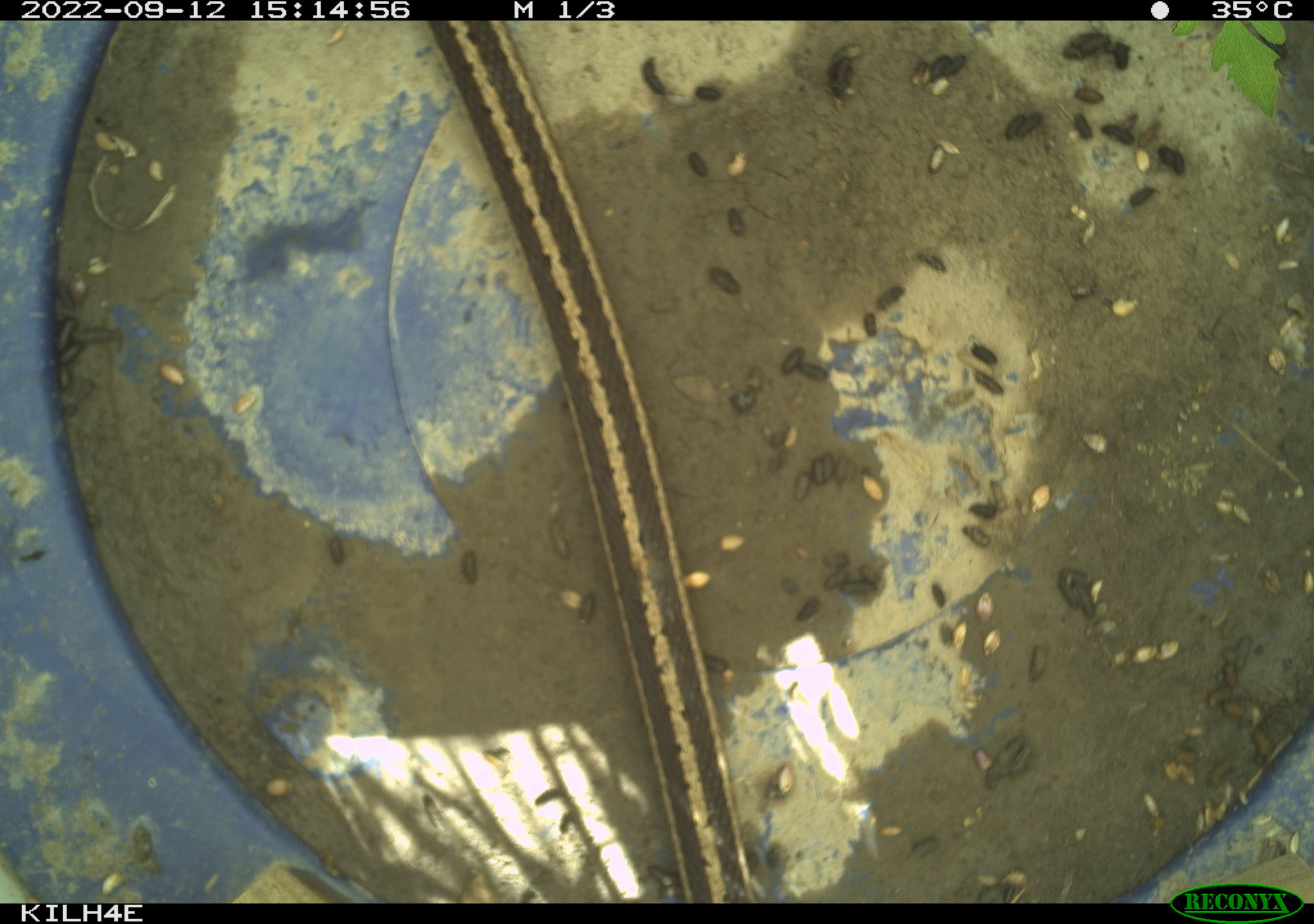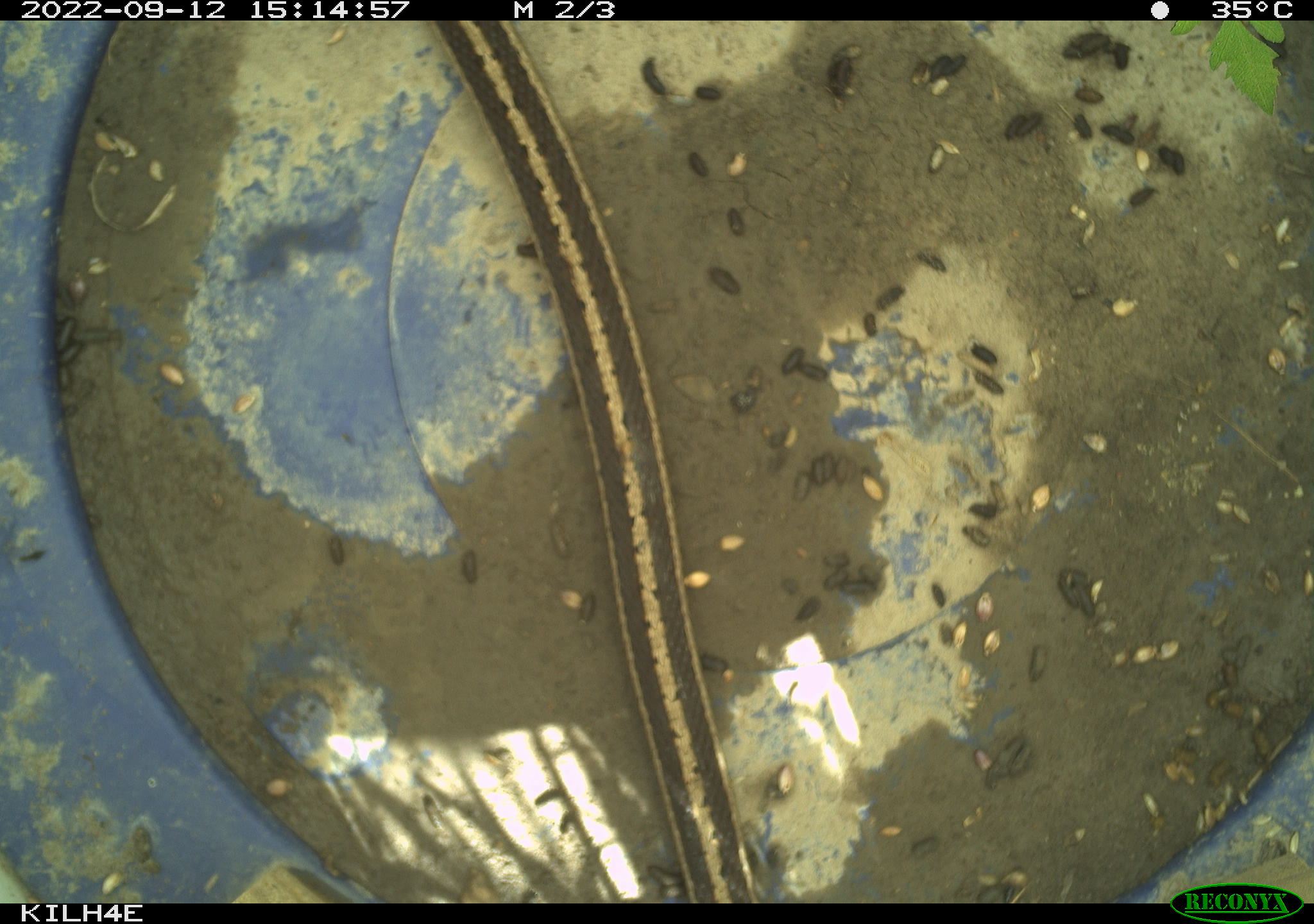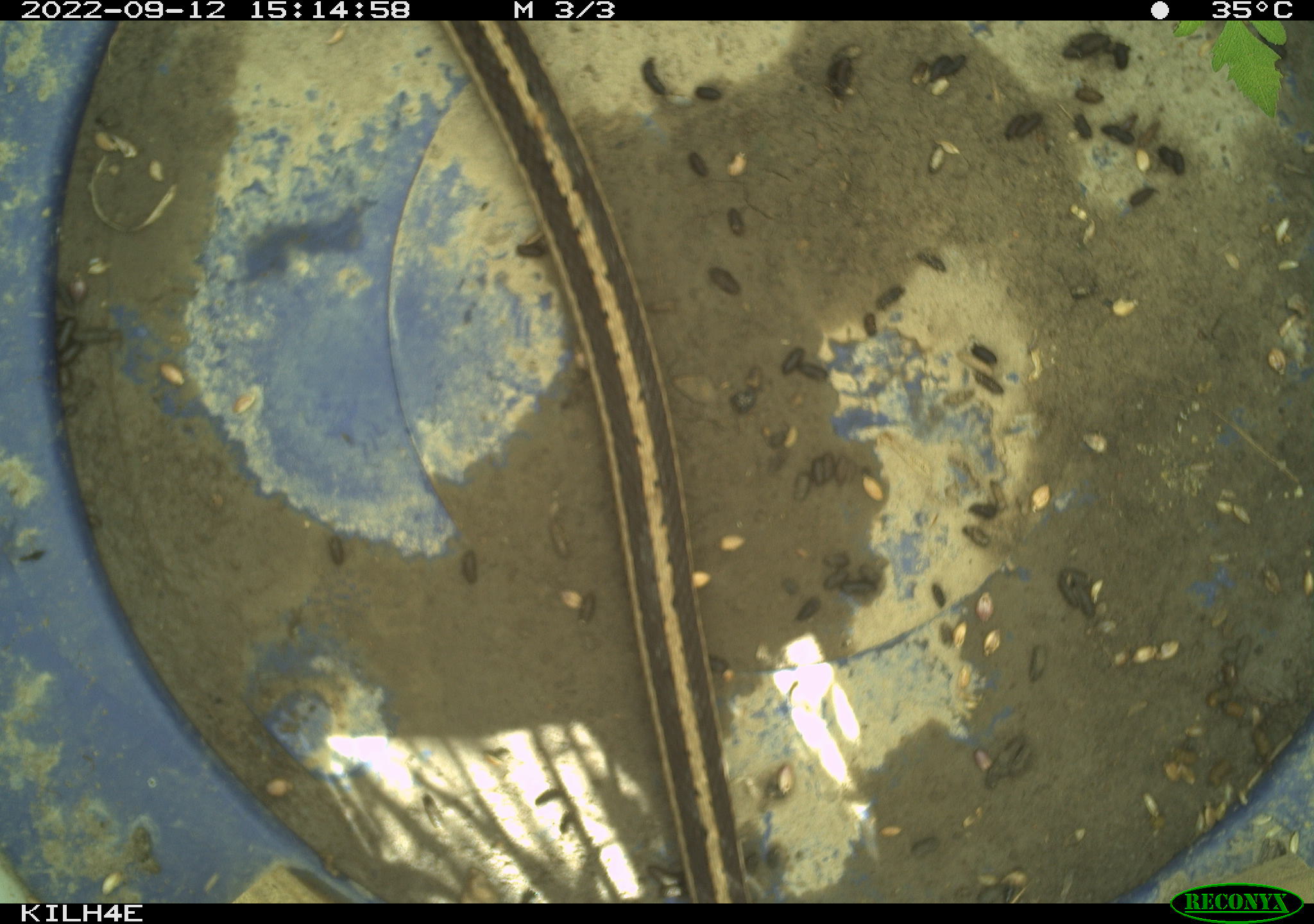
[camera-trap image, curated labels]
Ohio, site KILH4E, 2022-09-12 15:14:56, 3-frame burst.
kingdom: Animalia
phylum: Chordata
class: Reptilia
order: Squamata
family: Colubridae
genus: Thamnophis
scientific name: Thamnophis sirtalis sirtalis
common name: eastern gartersnake